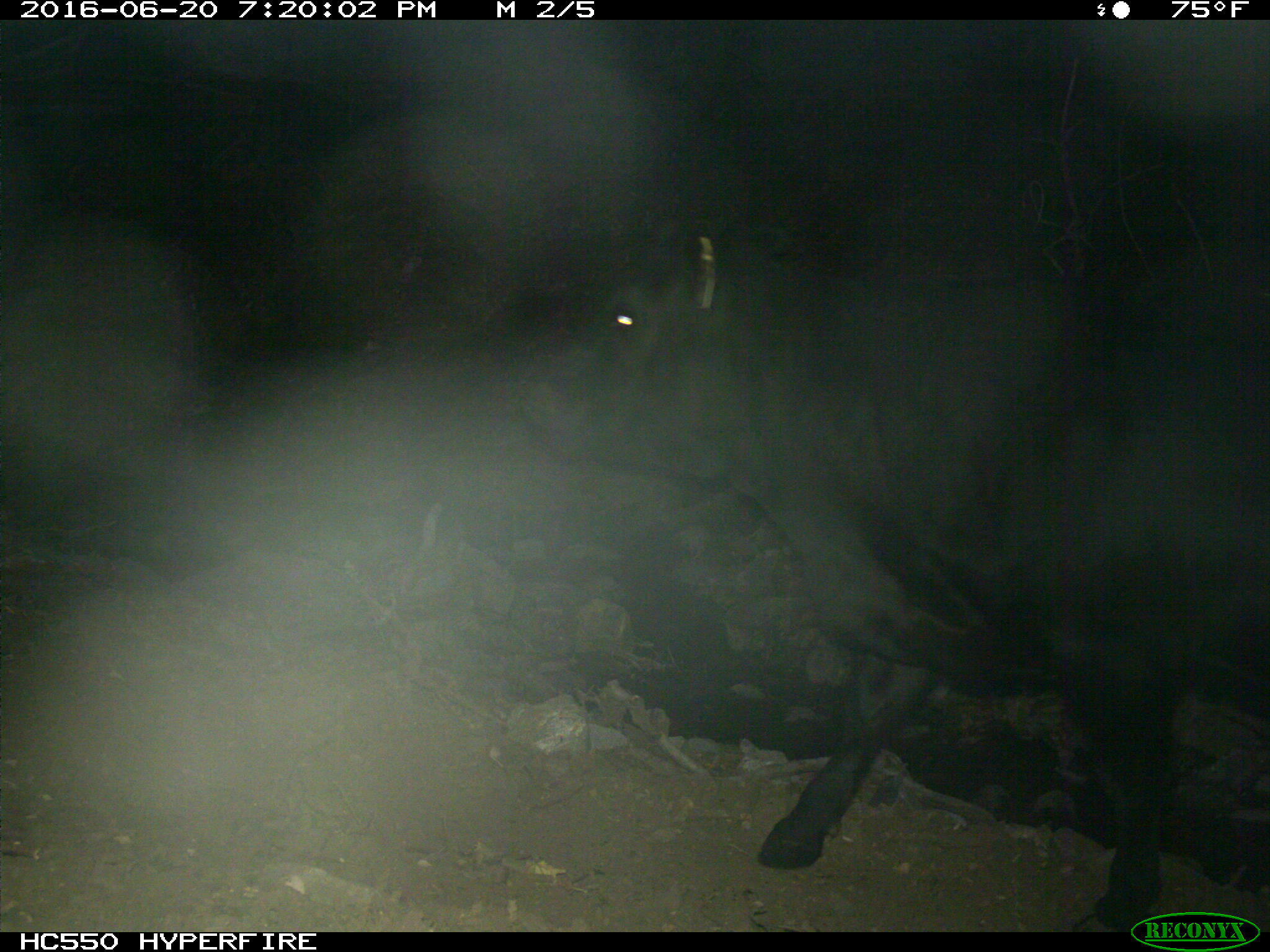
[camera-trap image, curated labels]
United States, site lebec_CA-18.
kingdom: Animalia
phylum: Chordata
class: Mammalia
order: Artiodactyla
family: Bovidae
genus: Bos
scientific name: Bos taurus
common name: domestic cow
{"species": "Bos taurus (domestic cow)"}